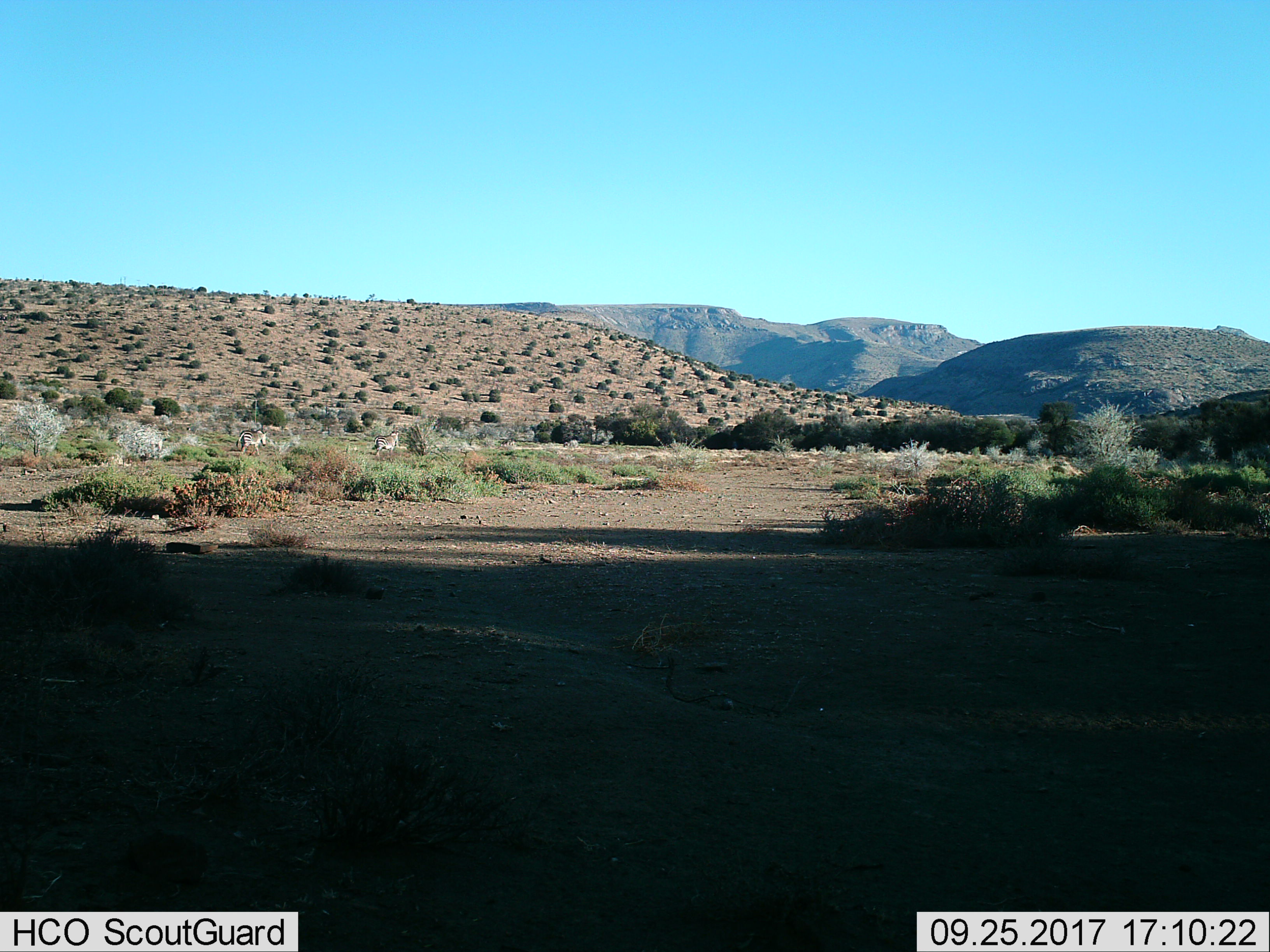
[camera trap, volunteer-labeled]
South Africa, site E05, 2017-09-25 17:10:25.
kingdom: Animalia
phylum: Chordata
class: Mammalia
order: Perissodactyla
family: Equidae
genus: Equus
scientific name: Equus zebra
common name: mountain zebra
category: zebramountain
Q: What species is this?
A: Zebramountain (mountain zebra) (Equus zebra).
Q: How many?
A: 2.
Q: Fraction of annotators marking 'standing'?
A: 17%.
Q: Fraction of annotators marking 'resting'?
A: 0%.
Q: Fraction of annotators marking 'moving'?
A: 100%.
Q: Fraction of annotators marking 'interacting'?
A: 17%.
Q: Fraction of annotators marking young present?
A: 0%.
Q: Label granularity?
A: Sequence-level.